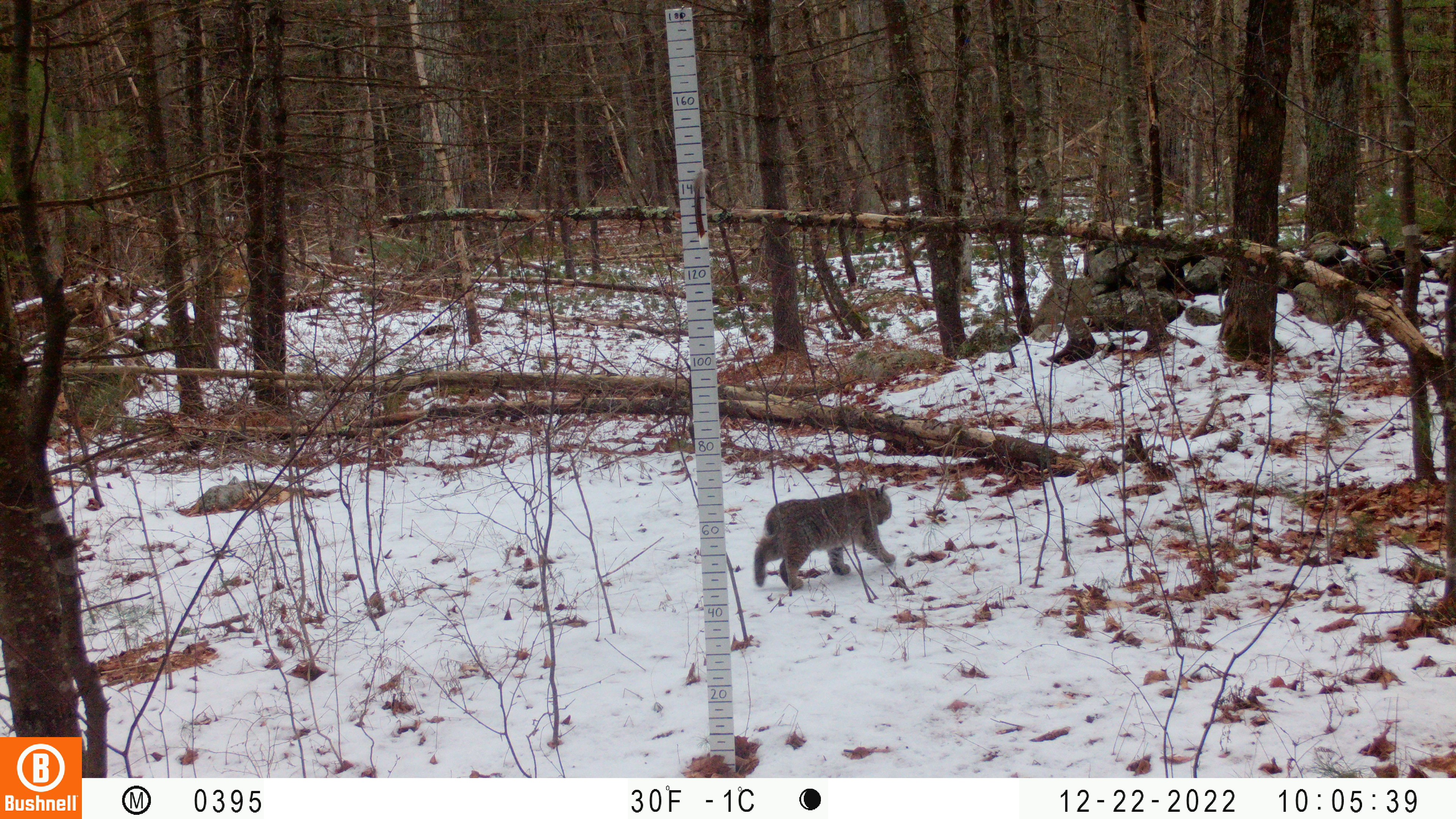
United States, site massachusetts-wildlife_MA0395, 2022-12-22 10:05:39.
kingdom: Animalia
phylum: Chordata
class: Mammalia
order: Carnivora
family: Felidae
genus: Lynx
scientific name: Lynx rufus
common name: bobcat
Bobcat (Lynx rufus).